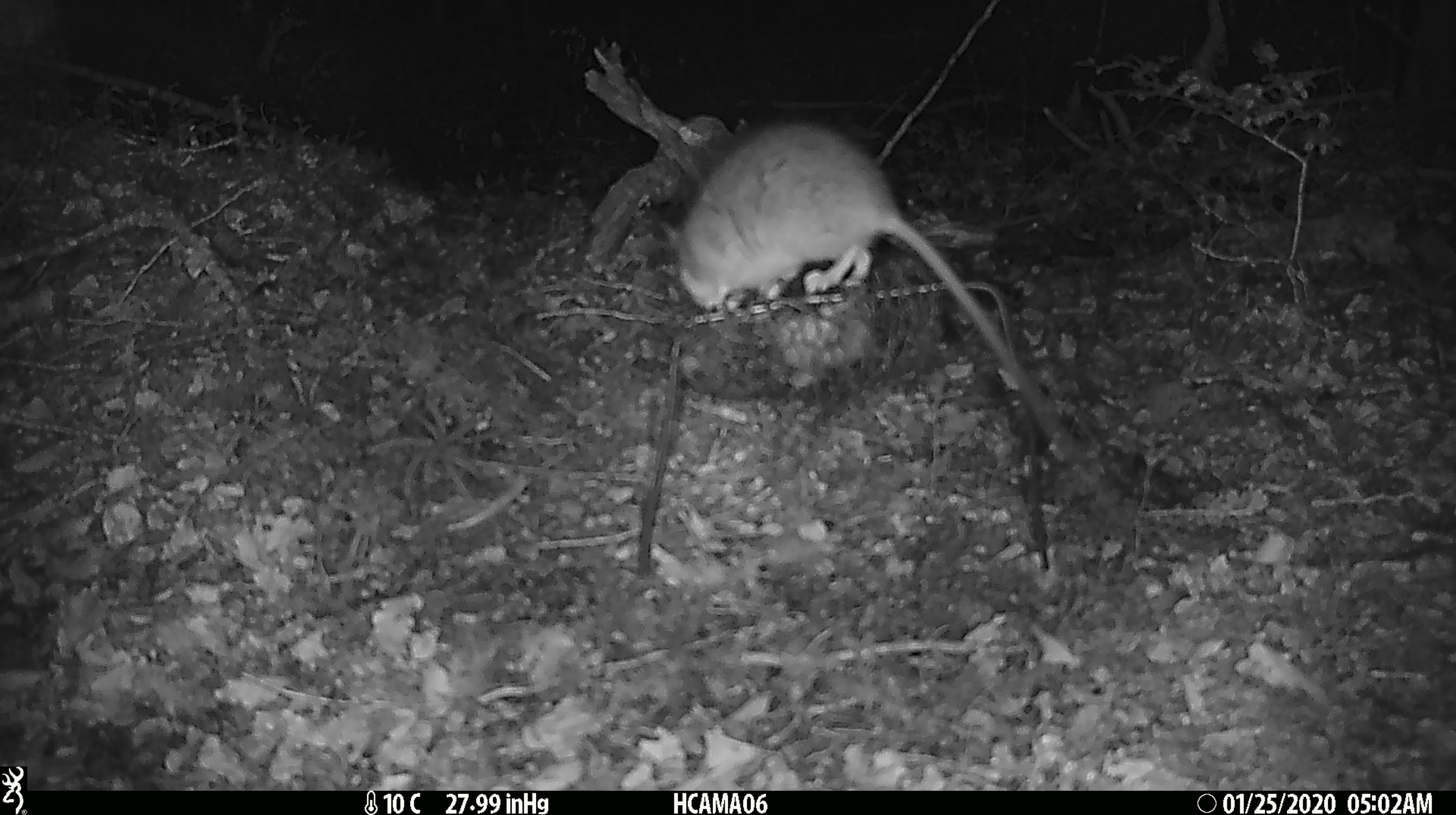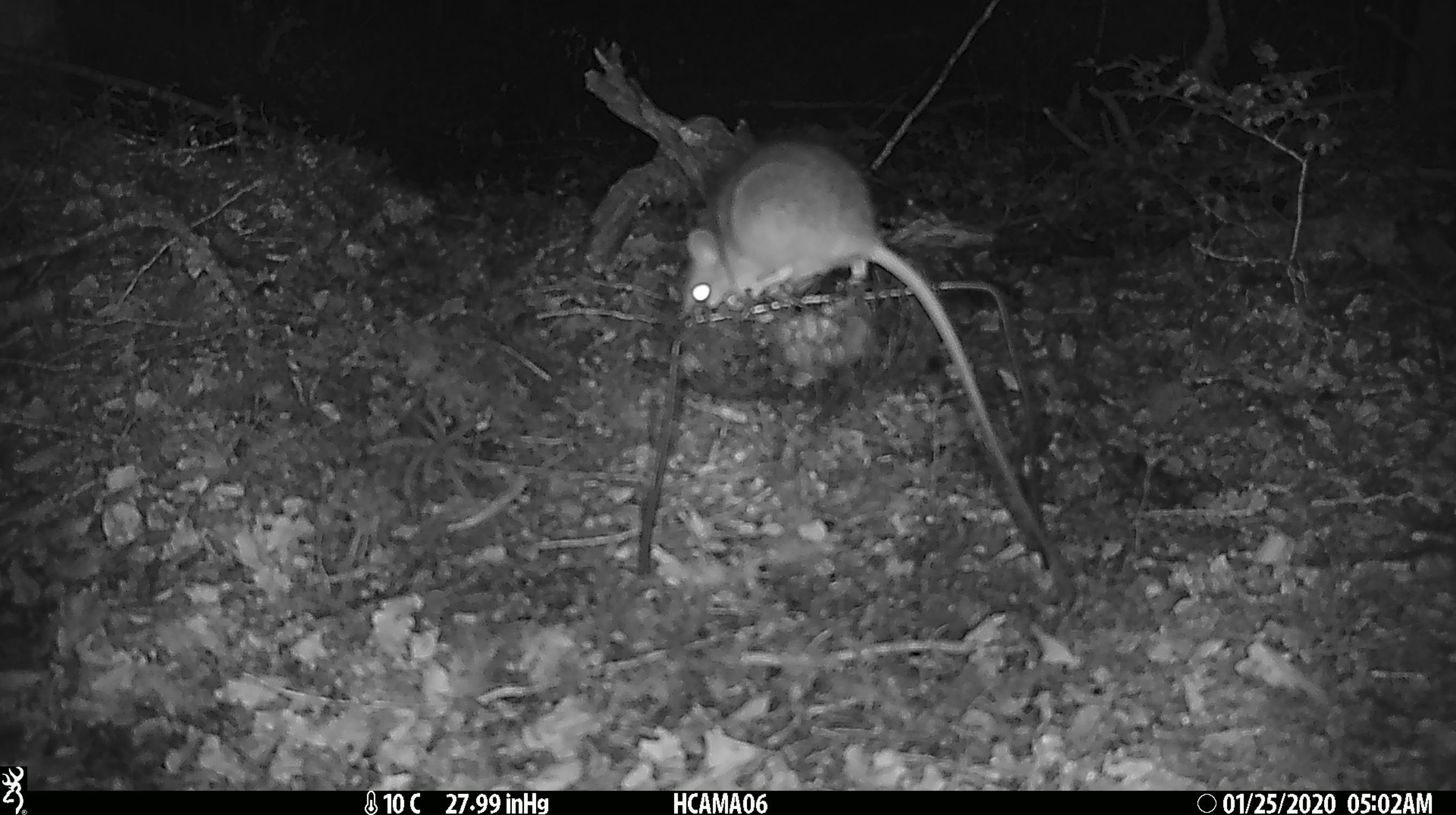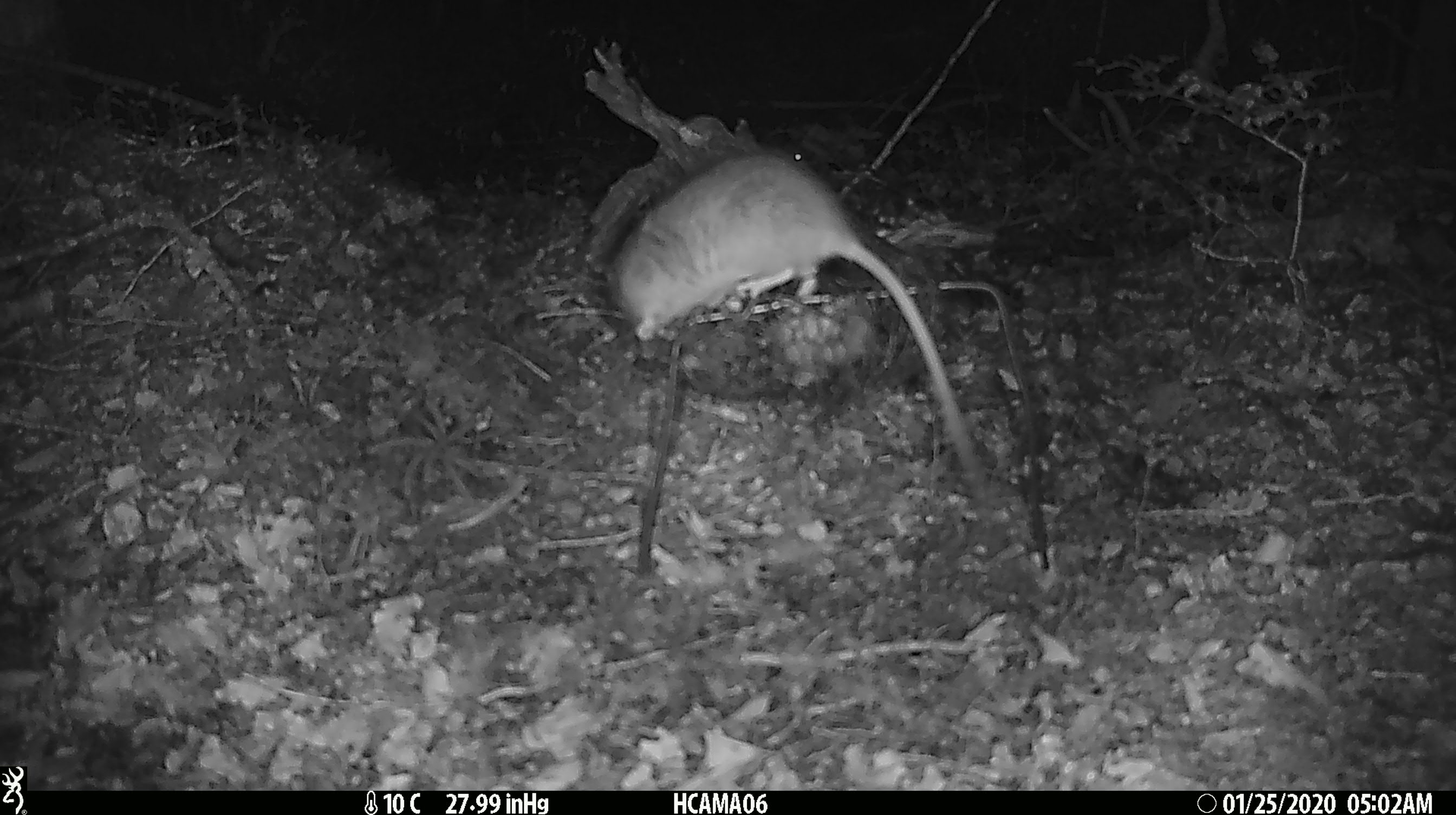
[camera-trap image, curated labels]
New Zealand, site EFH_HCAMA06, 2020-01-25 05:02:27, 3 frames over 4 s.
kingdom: Animalia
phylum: Chordata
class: Mammalia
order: Rodentia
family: Muridae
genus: Rattus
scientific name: Rattus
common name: rat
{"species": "rat (Rattus)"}